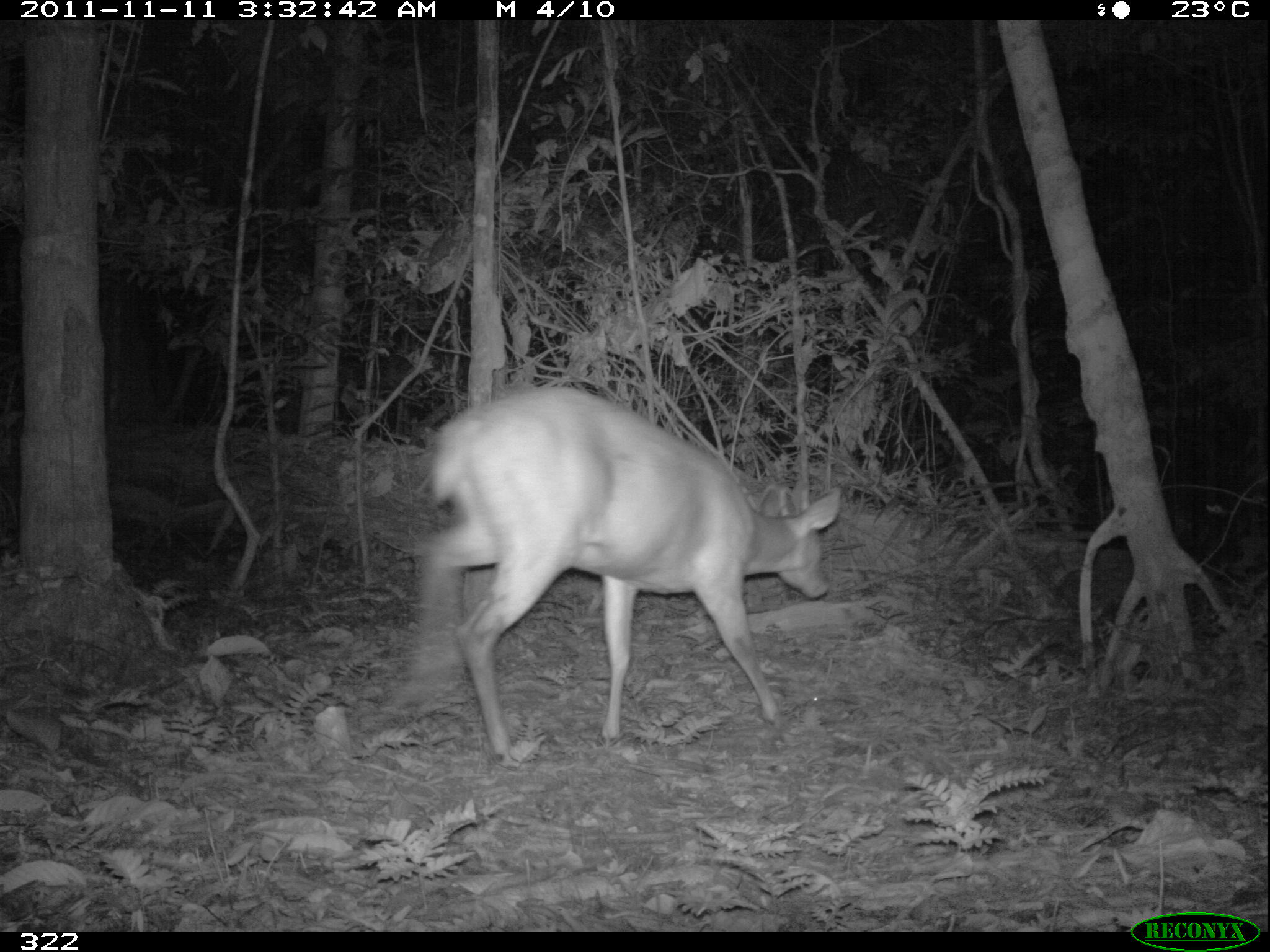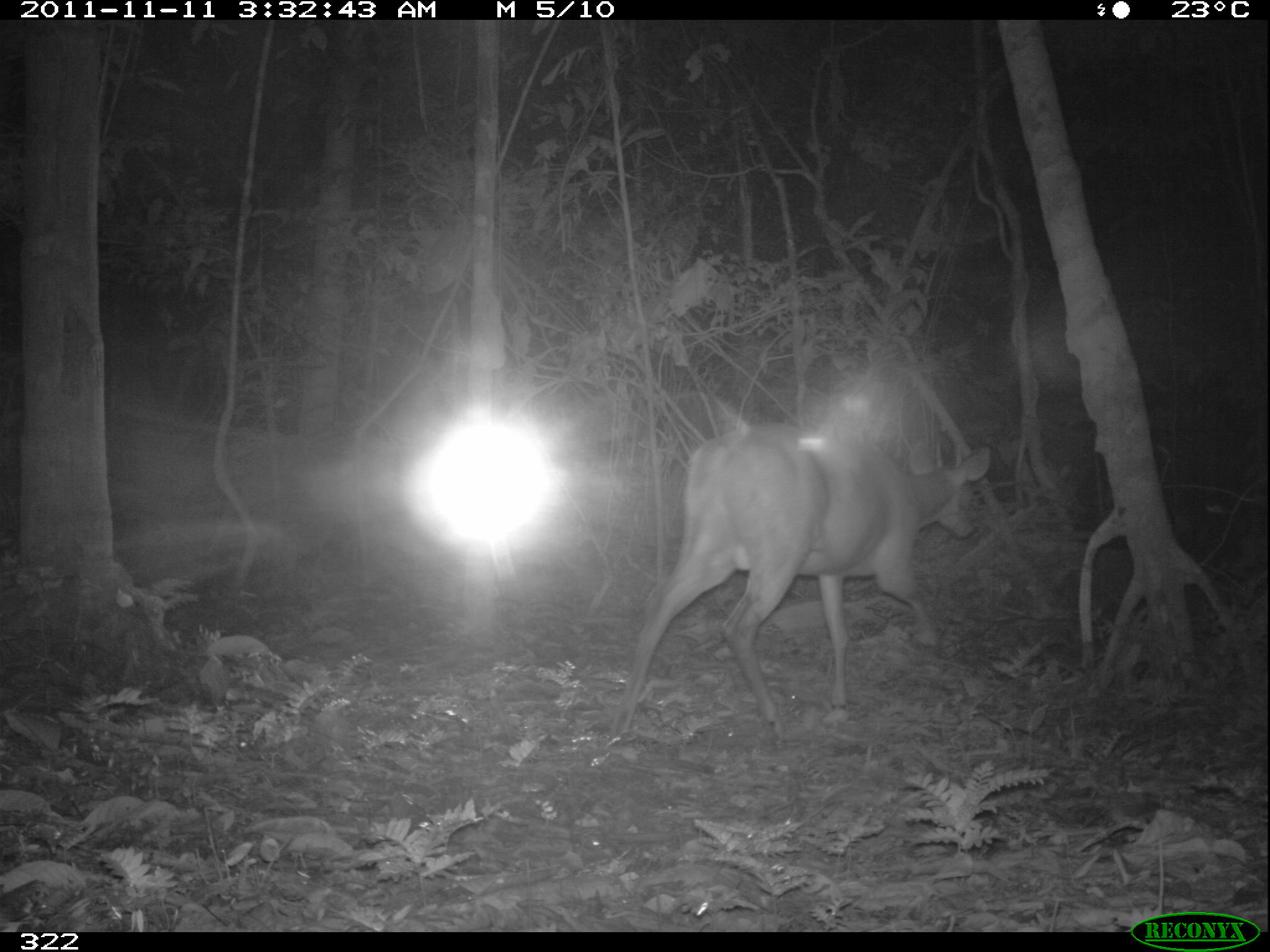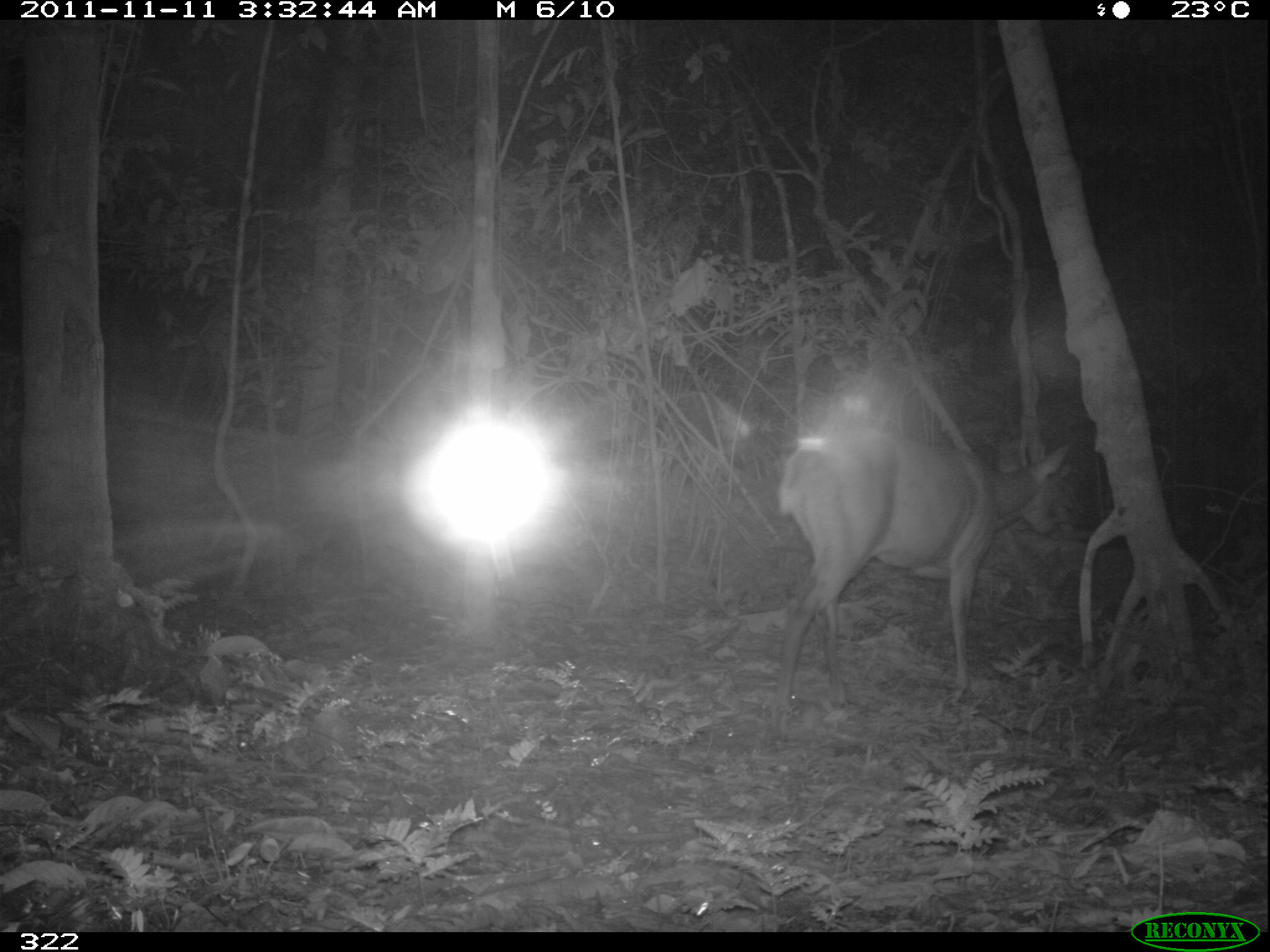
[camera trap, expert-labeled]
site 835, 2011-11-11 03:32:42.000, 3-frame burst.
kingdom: Animalia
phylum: Chordata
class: Mammalia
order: Artiodactyla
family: Cervidae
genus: Mazama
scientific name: Mazama americana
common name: red brocket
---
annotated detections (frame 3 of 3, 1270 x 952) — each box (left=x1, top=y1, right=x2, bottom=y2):
mazama americana: (left=767, top=420, right=1072, bottom=736)